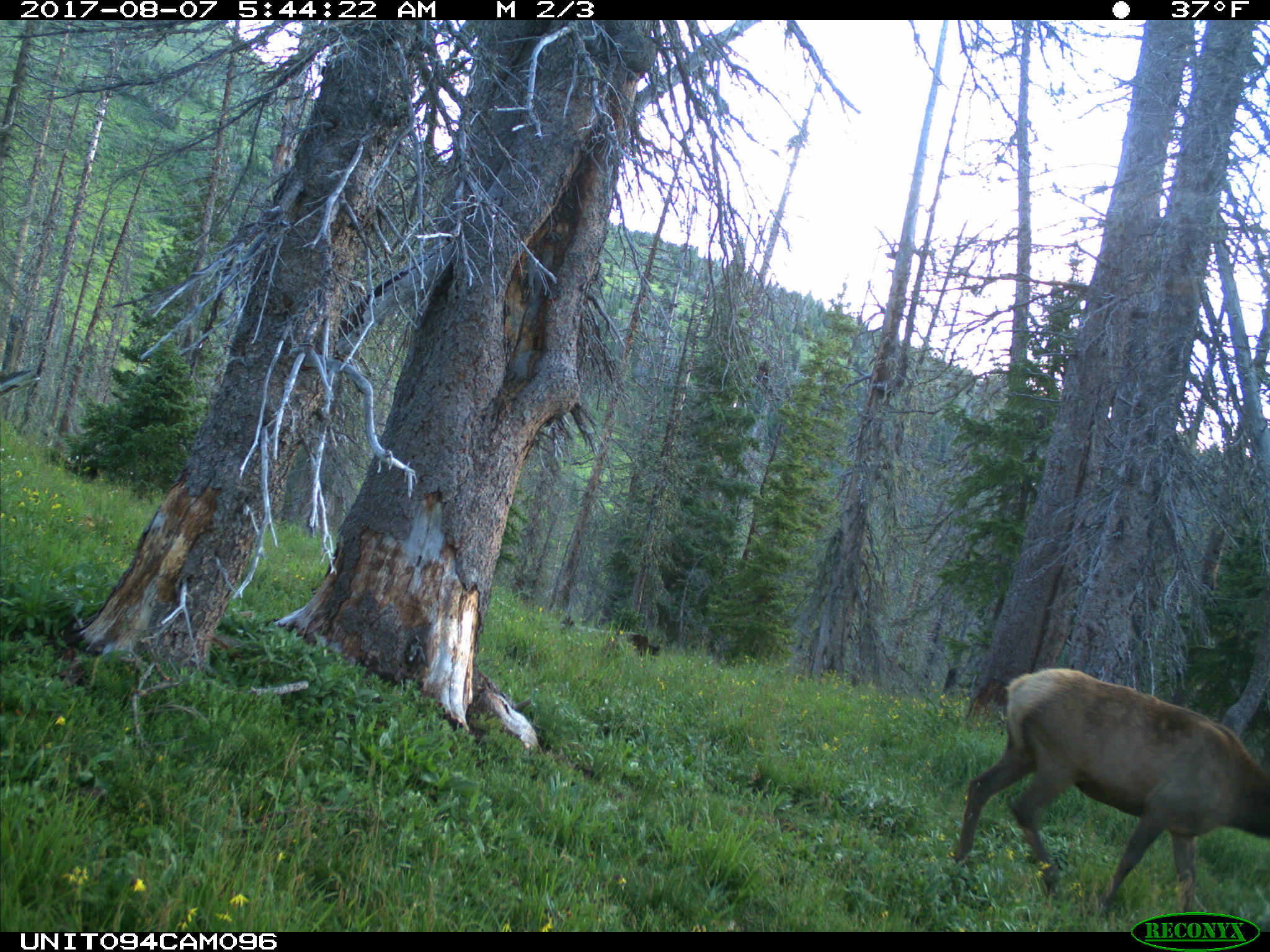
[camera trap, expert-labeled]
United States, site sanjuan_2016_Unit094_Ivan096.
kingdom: Animalia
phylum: Chordata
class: Mammalia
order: Artiodactyla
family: Cervidae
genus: Cervus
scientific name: Cervus elaphus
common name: red deer